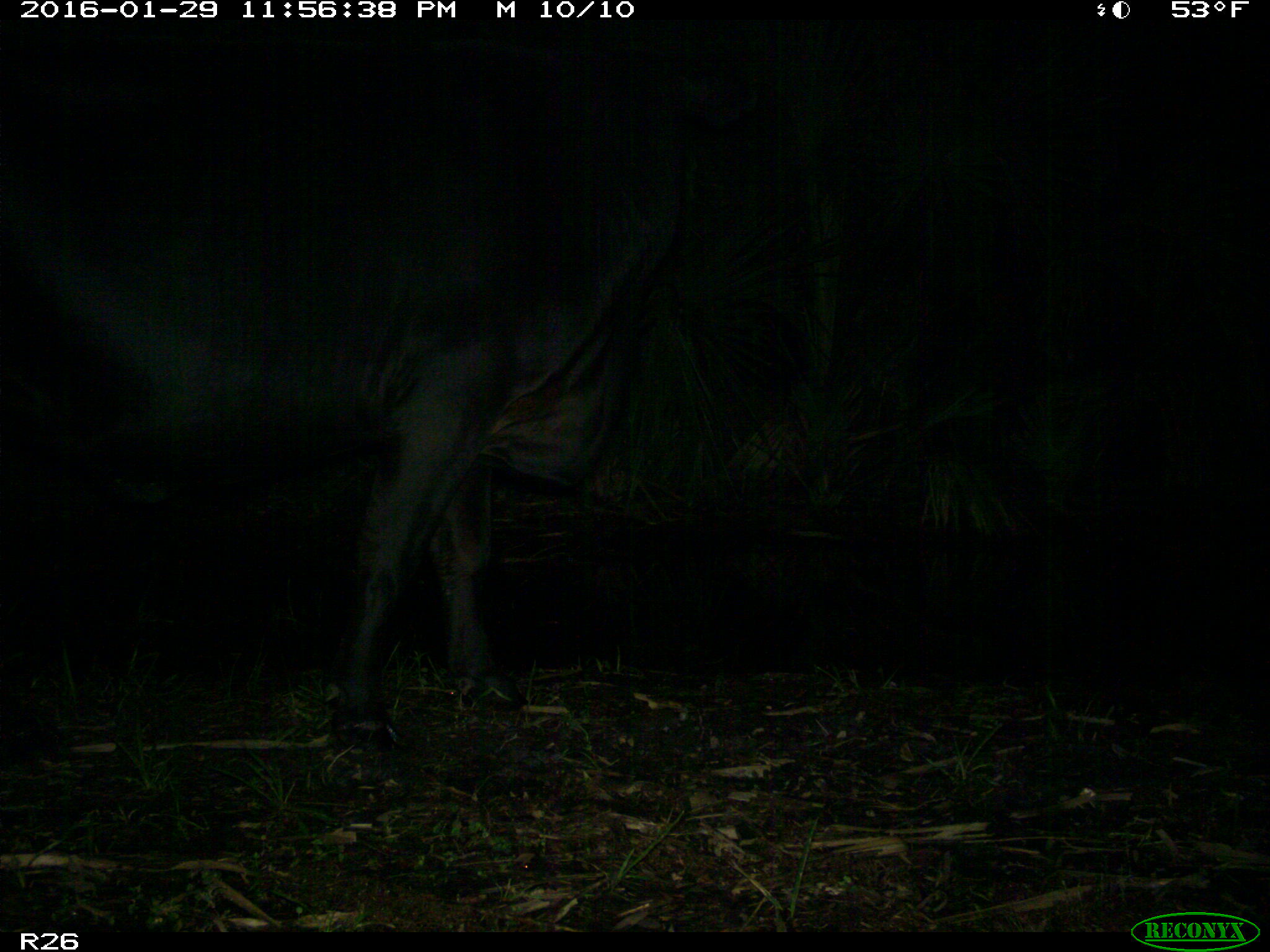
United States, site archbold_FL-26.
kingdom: Animalia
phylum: Chordata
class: Mammalia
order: Artiodactyla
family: Bovidae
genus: Bos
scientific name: Bos taurus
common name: domestic cow